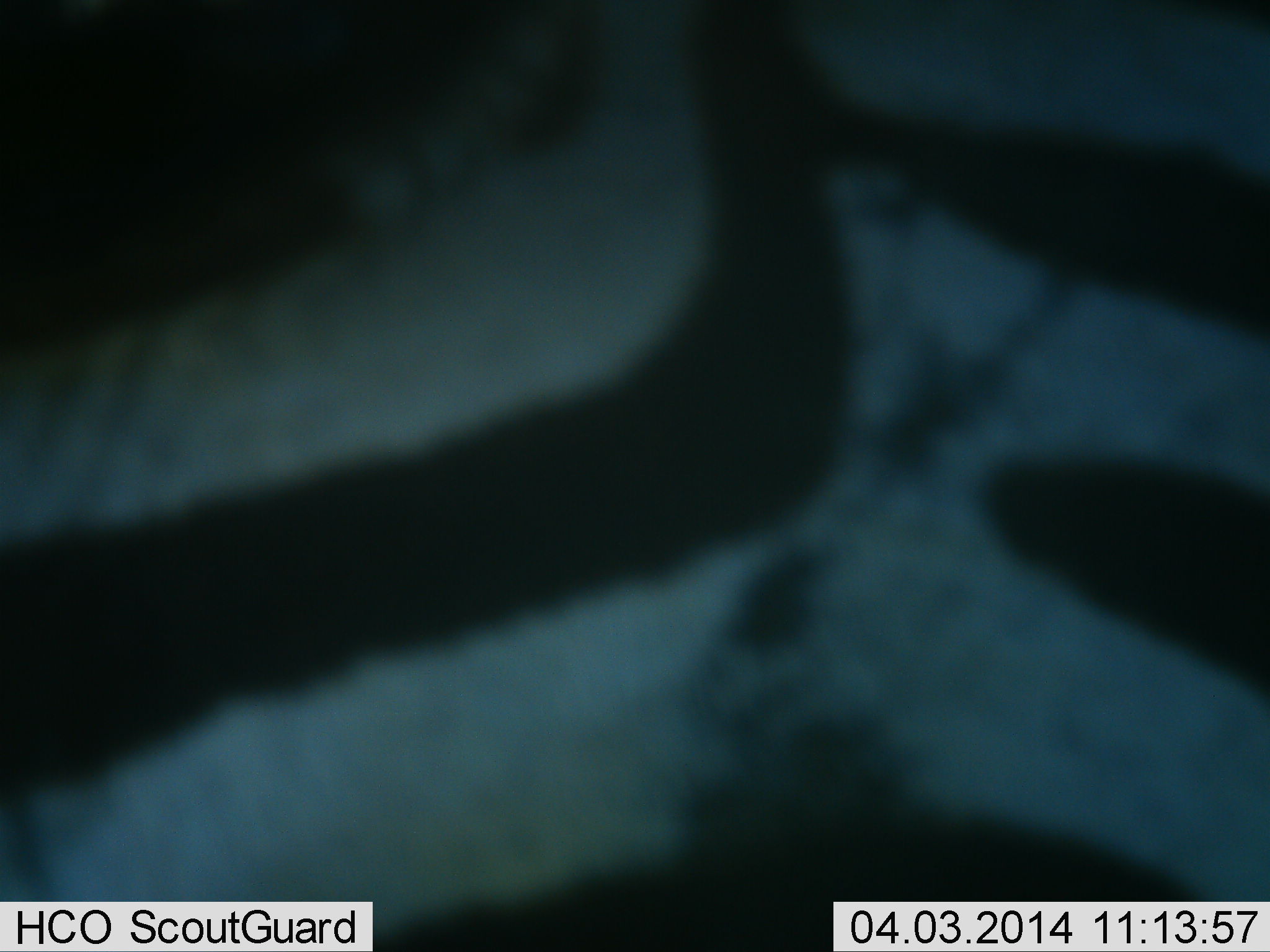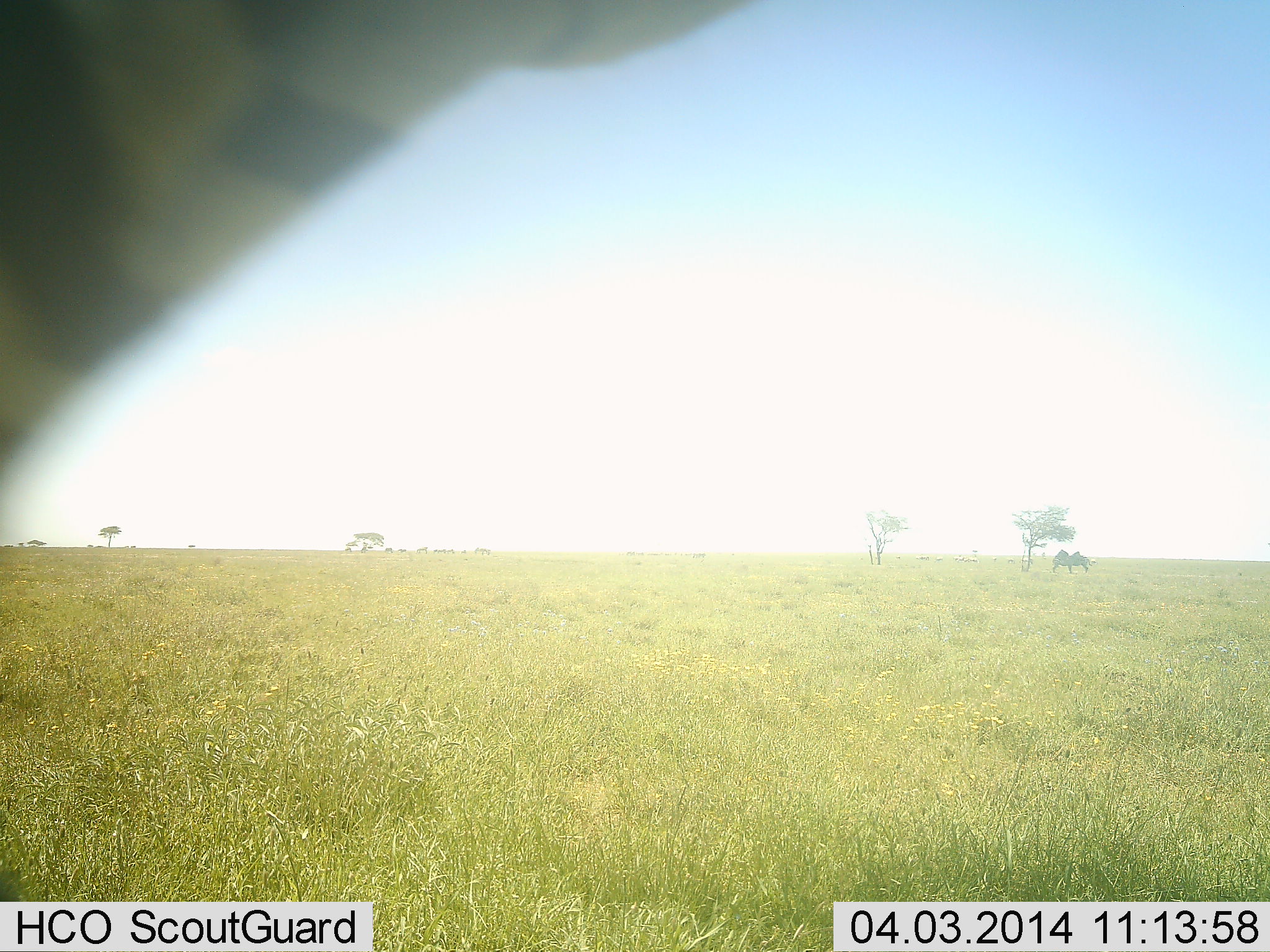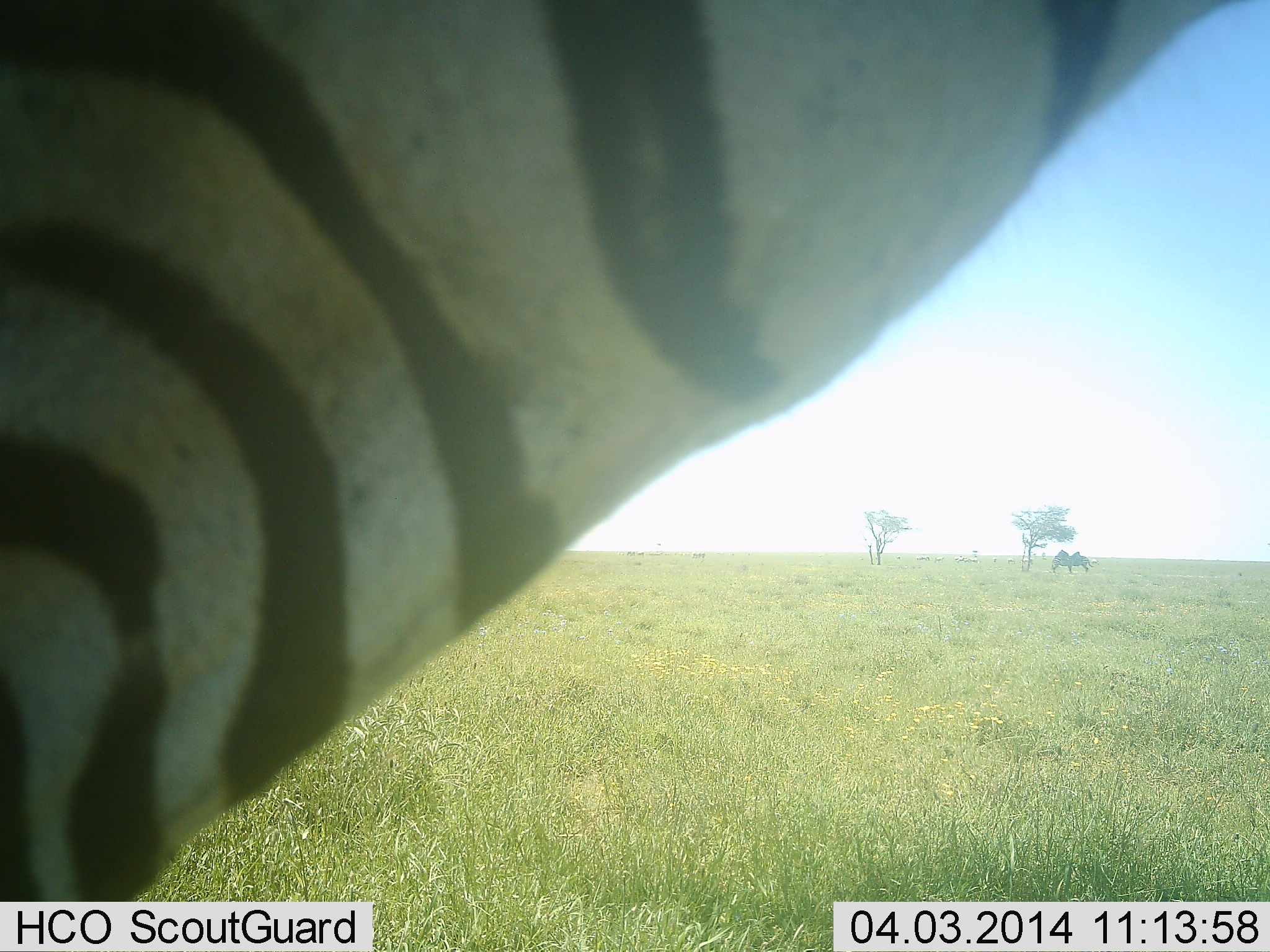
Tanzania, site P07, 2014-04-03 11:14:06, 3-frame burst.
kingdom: Animalia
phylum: Chordata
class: Mammalia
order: Perissodactyla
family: Equidae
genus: Equus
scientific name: Equus quagga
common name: plains zebra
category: zebra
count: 1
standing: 43%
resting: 0%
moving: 50%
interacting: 7%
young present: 0%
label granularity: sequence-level